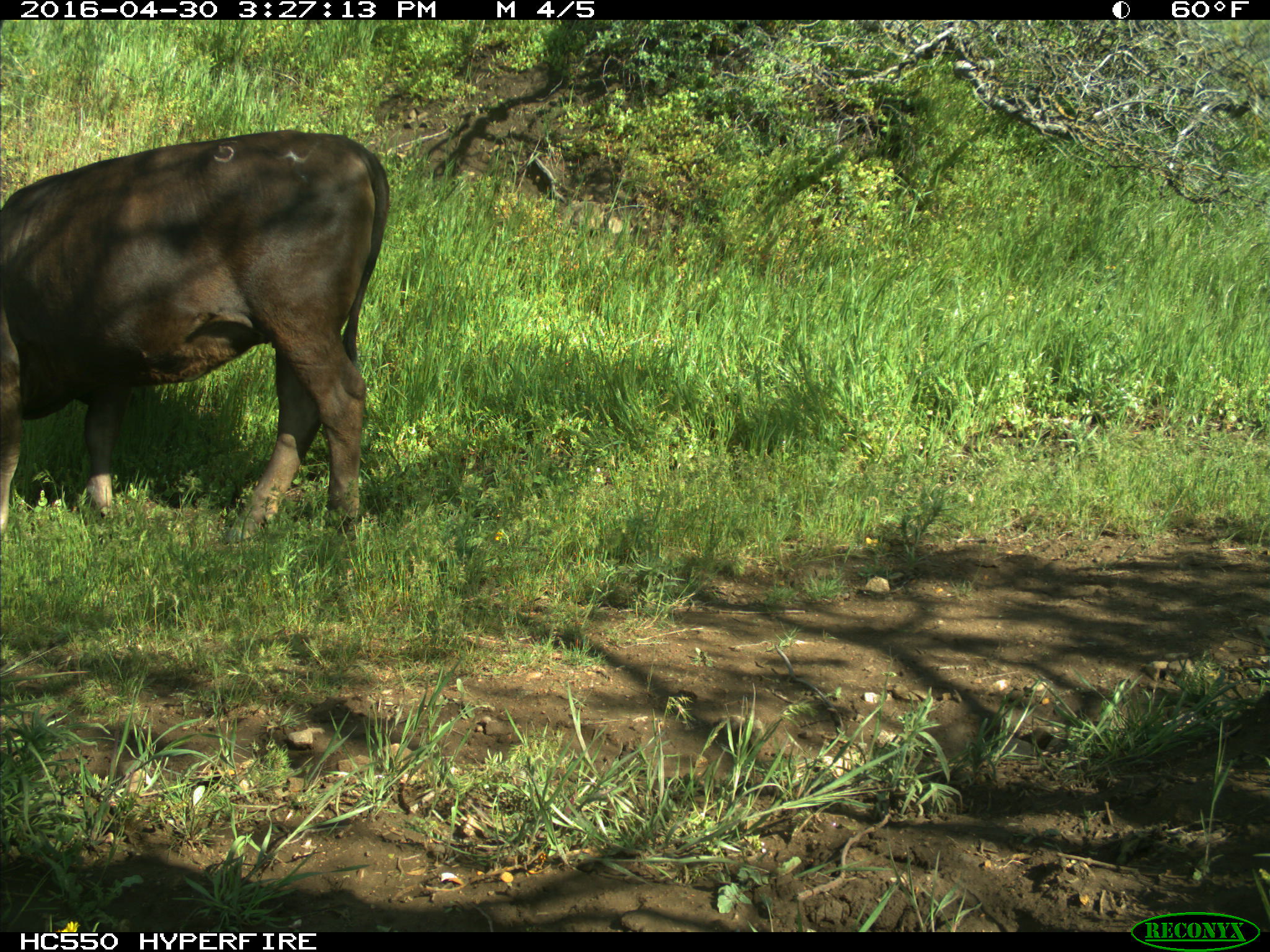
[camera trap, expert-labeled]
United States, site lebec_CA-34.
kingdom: Animalia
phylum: Chordata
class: Mammalia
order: Artiodactyla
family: Bovidae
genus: Bos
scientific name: Bos taurus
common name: domestic cow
Bos taurus (domestic cow).